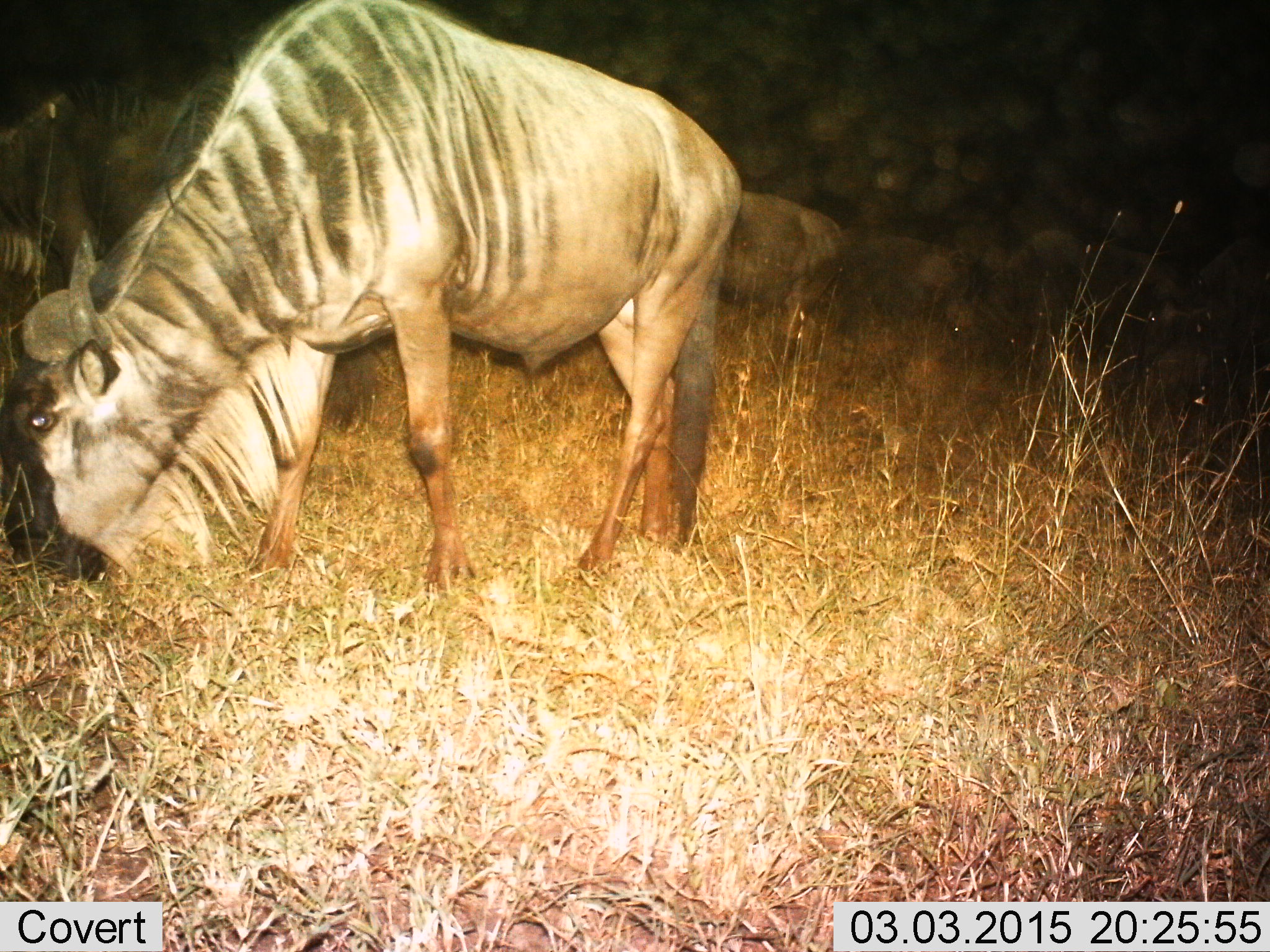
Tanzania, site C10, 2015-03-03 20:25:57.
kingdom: Animalia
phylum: Chordata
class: Mammalia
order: Artiodactyla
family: Bovidae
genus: Connochaetes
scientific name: Connochaetes taurinus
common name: blue wildebeest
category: wildebeest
Wildebeest (blue wildebeest) (Connochaetes taurinus), count 5. Behavior (volunteer vote fractions): standing 30%, resting 0%, moving 0%, interacting 0%. Young present (vote fraction): 0%. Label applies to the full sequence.